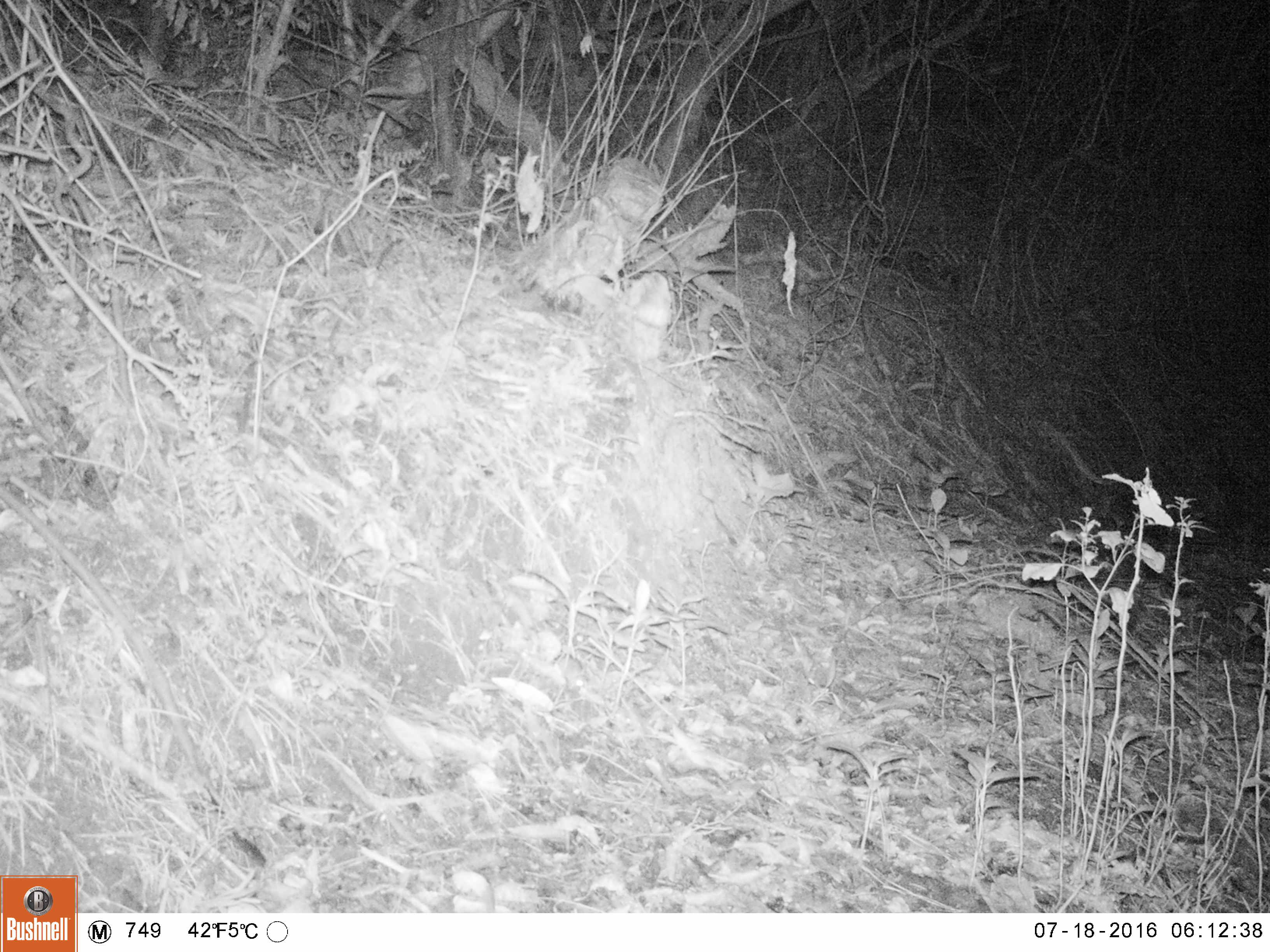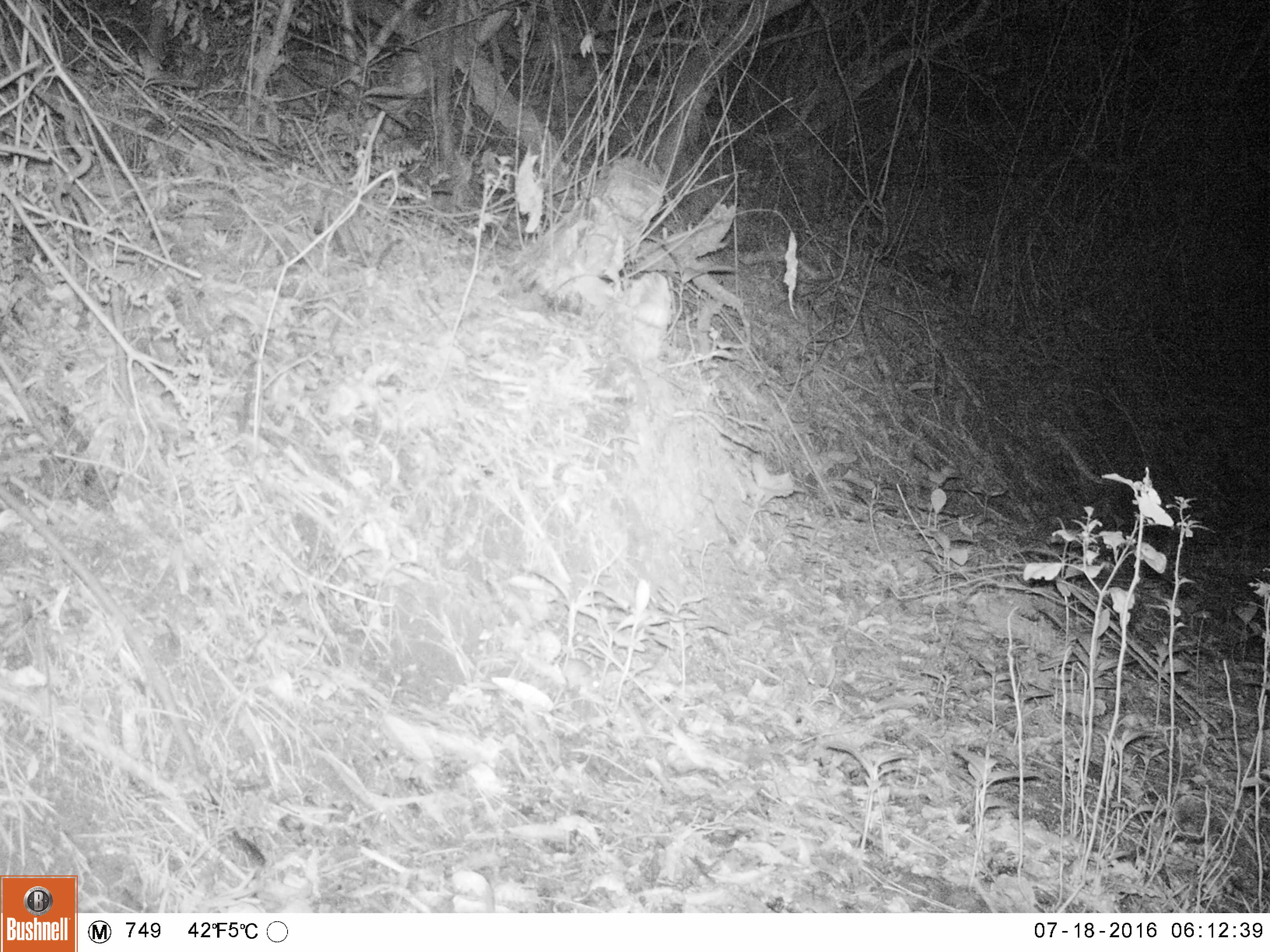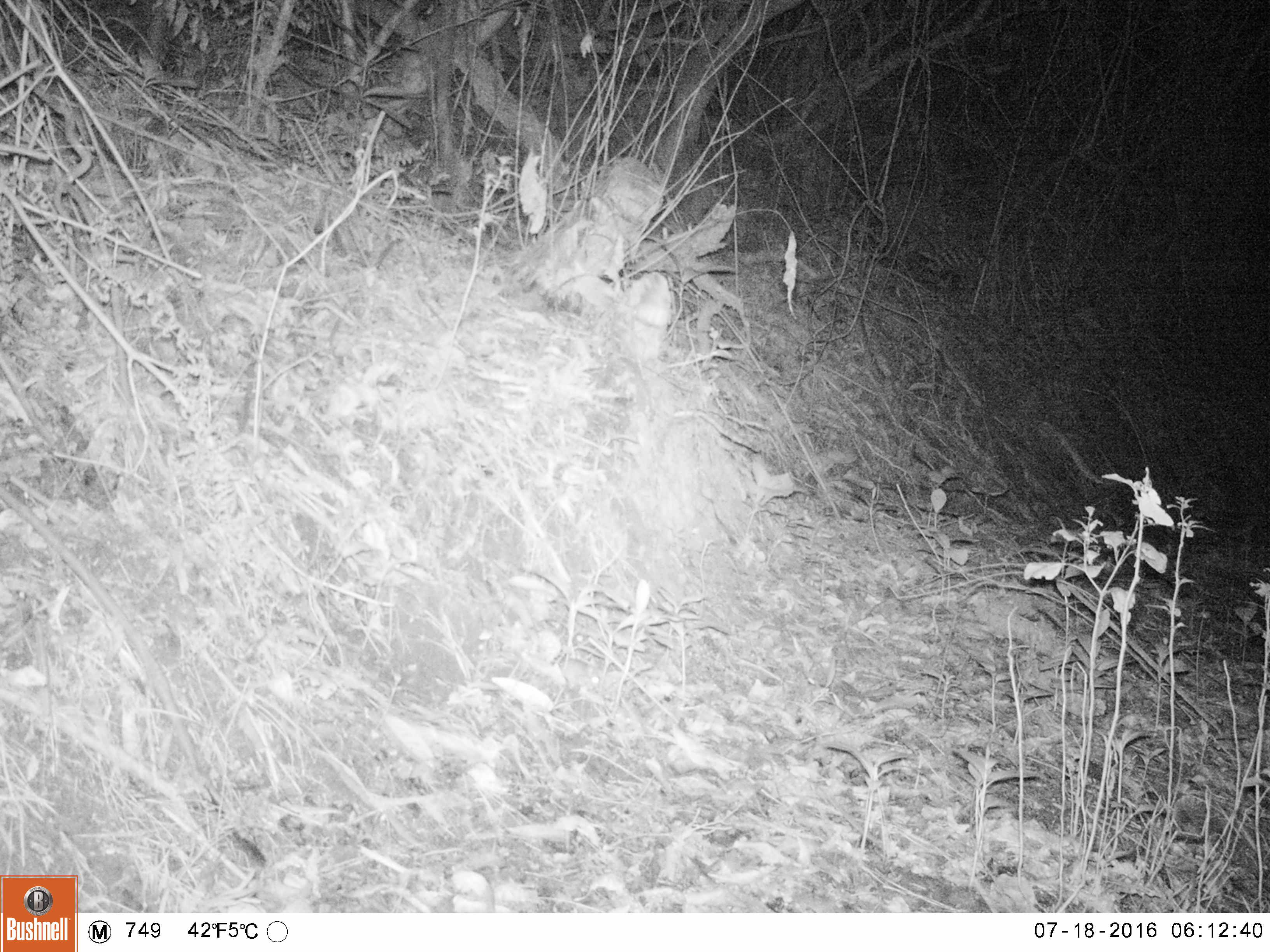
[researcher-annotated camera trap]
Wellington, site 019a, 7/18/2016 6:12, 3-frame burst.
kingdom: Animalia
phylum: Chordata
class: Mammalia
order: Rodentia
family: Muridae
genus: Mus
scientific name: Mus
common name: mouse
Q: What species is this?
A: Mouse (Mus).